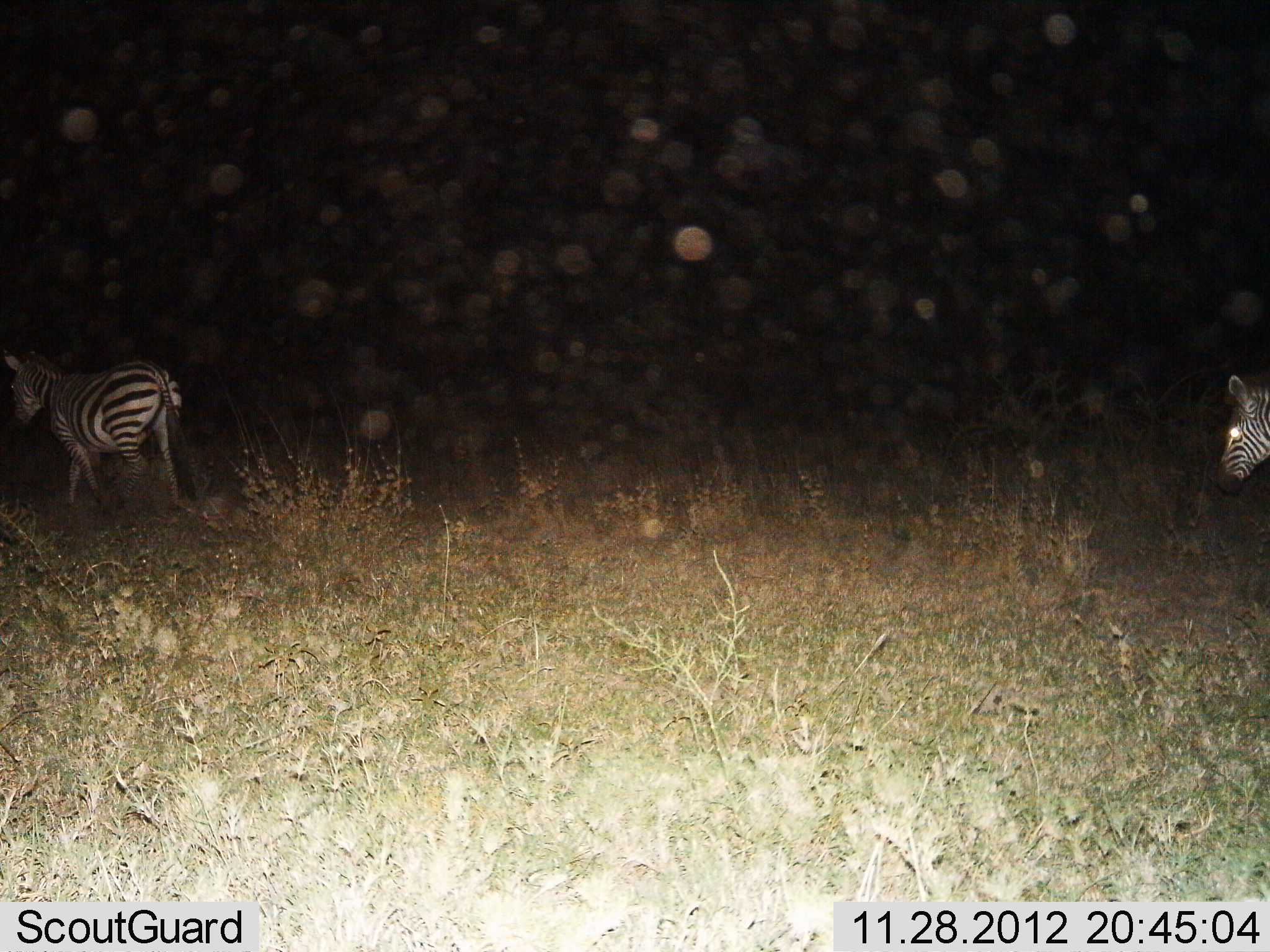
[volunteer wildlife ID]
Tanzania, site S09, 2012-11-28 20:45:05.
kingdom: Animalia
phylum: Chordata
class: Mammalia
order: Perissodactyla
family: Equidae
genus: Equus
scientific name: Equus quagga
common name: plains zebra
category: zebra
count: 2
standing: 17%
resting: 0%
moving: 85%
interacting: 0%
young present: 2%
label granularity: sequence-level